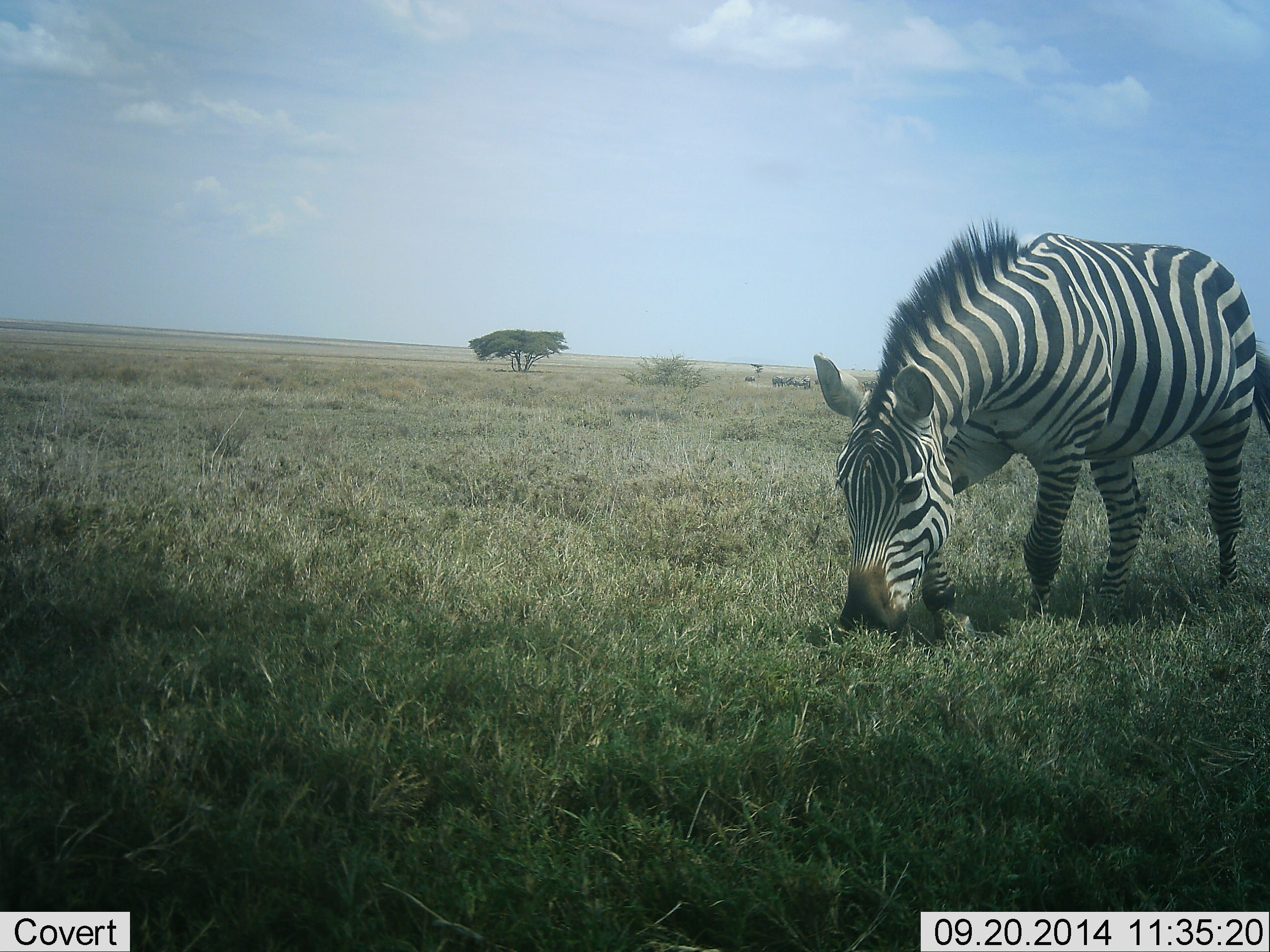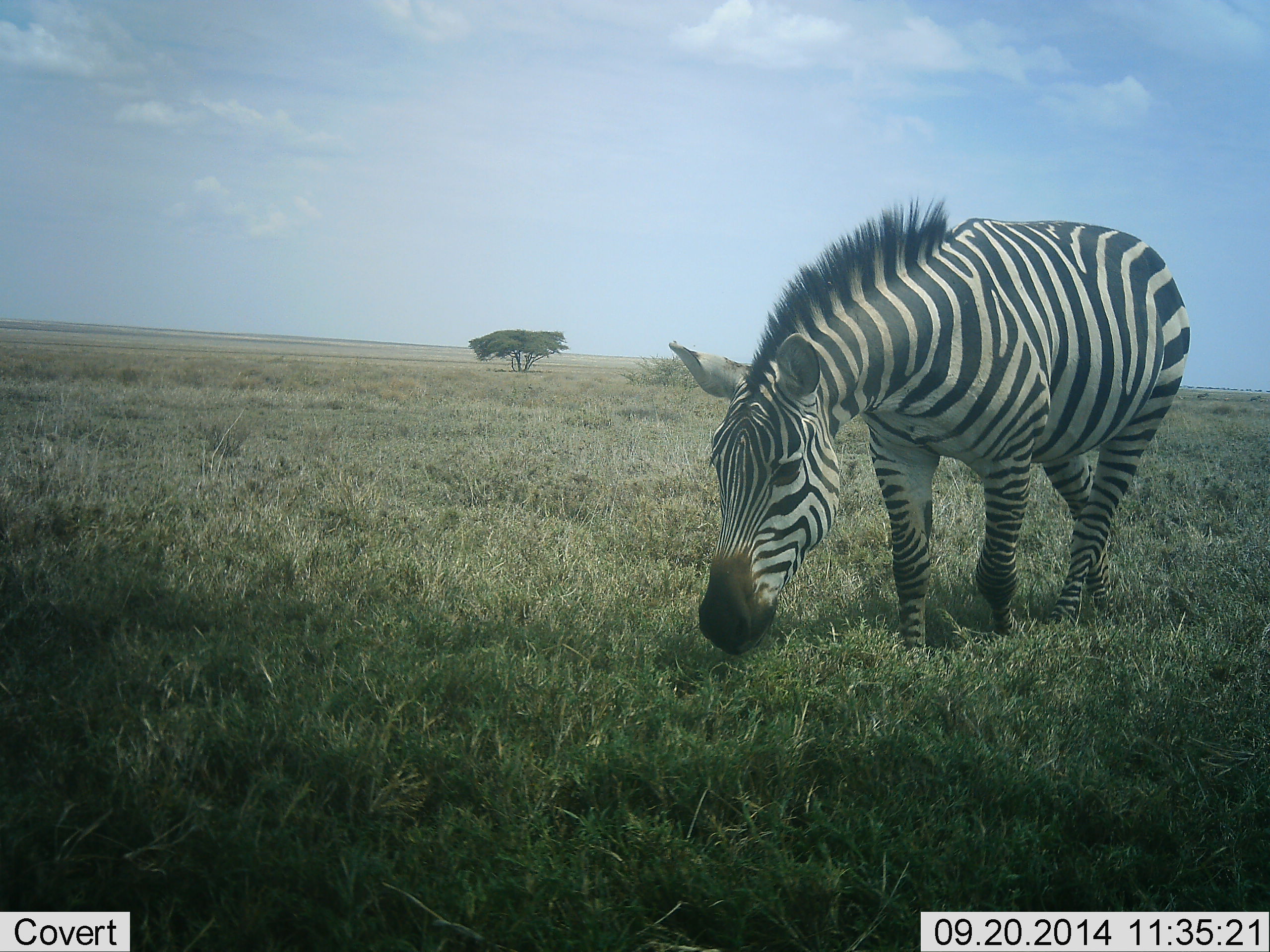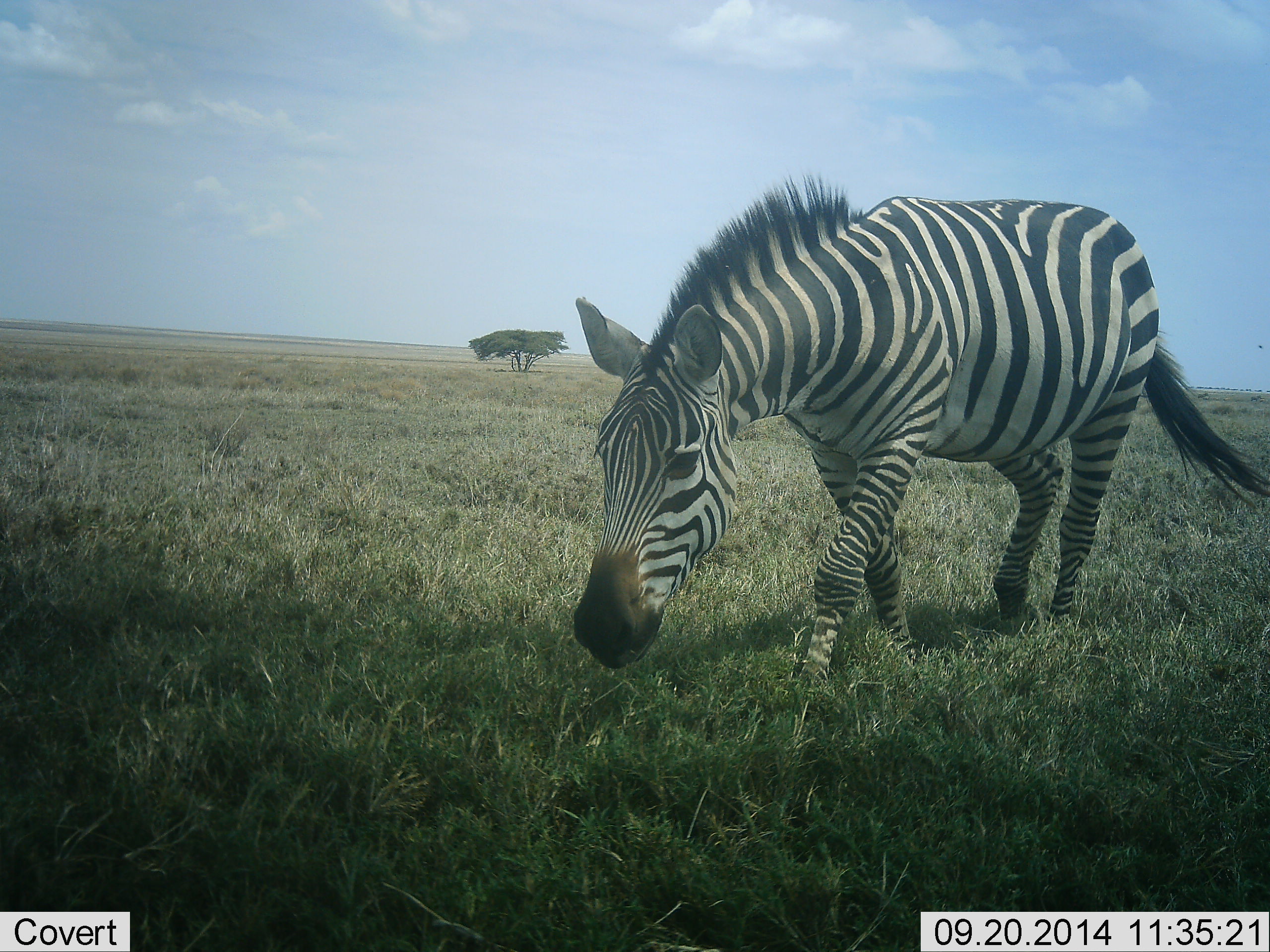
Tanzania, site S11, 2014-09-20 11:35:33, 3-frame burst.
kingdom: Animalia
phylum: Chordata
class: Mammalia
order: Perissodactyla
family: Equidae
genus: Equus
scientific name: Equus quagga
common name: plains zebra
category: zebra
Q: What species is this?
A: Zebra (plains zebra) (Equus quagga).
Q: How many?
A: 1.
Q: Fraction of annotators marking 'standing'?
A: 10%.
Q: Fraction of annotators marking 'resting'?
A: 0%.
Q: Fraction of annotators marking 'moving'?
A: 80%.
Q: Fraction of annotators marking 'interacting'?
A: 0%.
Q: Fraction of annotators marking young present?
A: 0%.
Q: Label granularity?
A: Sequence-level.